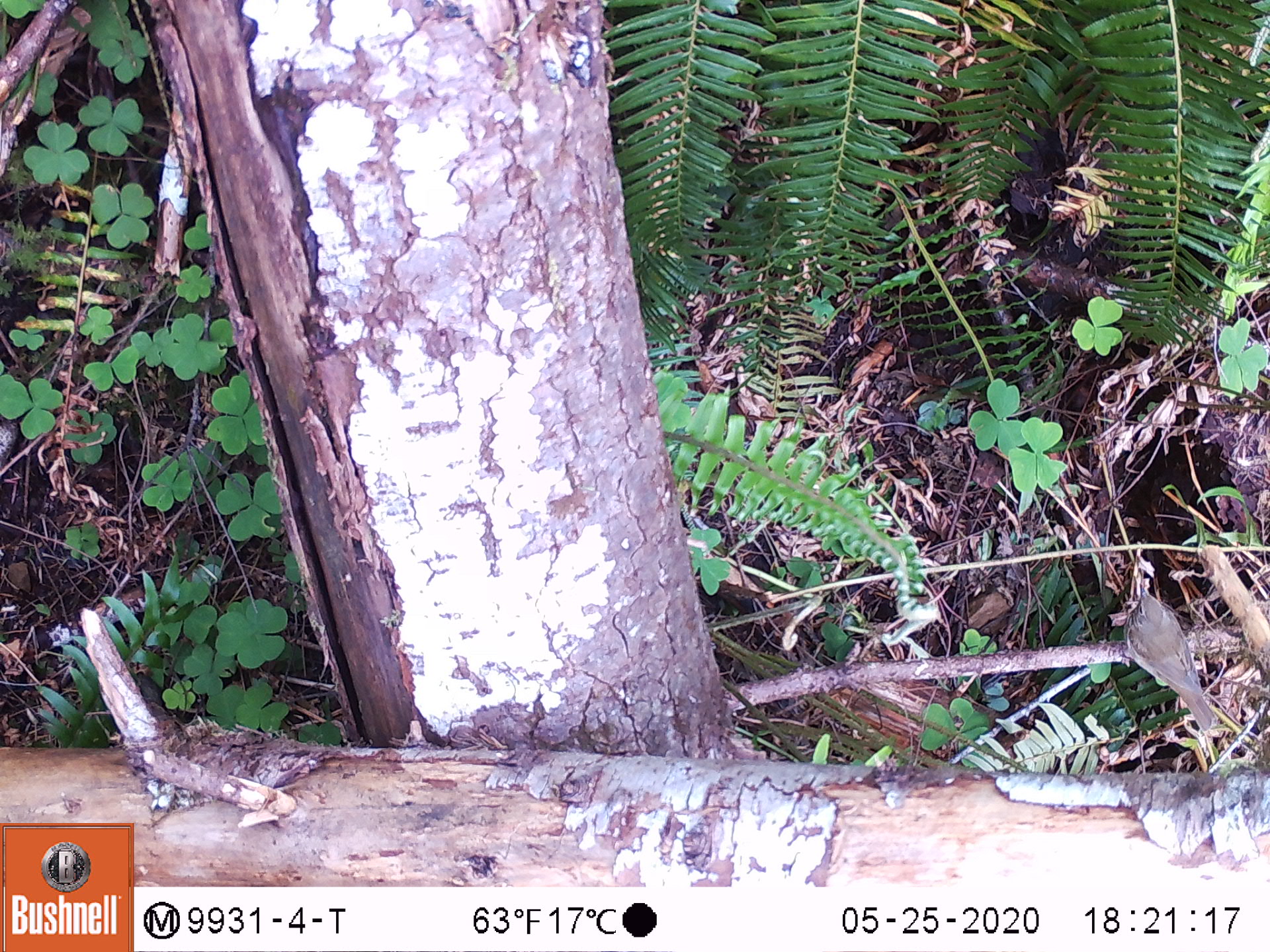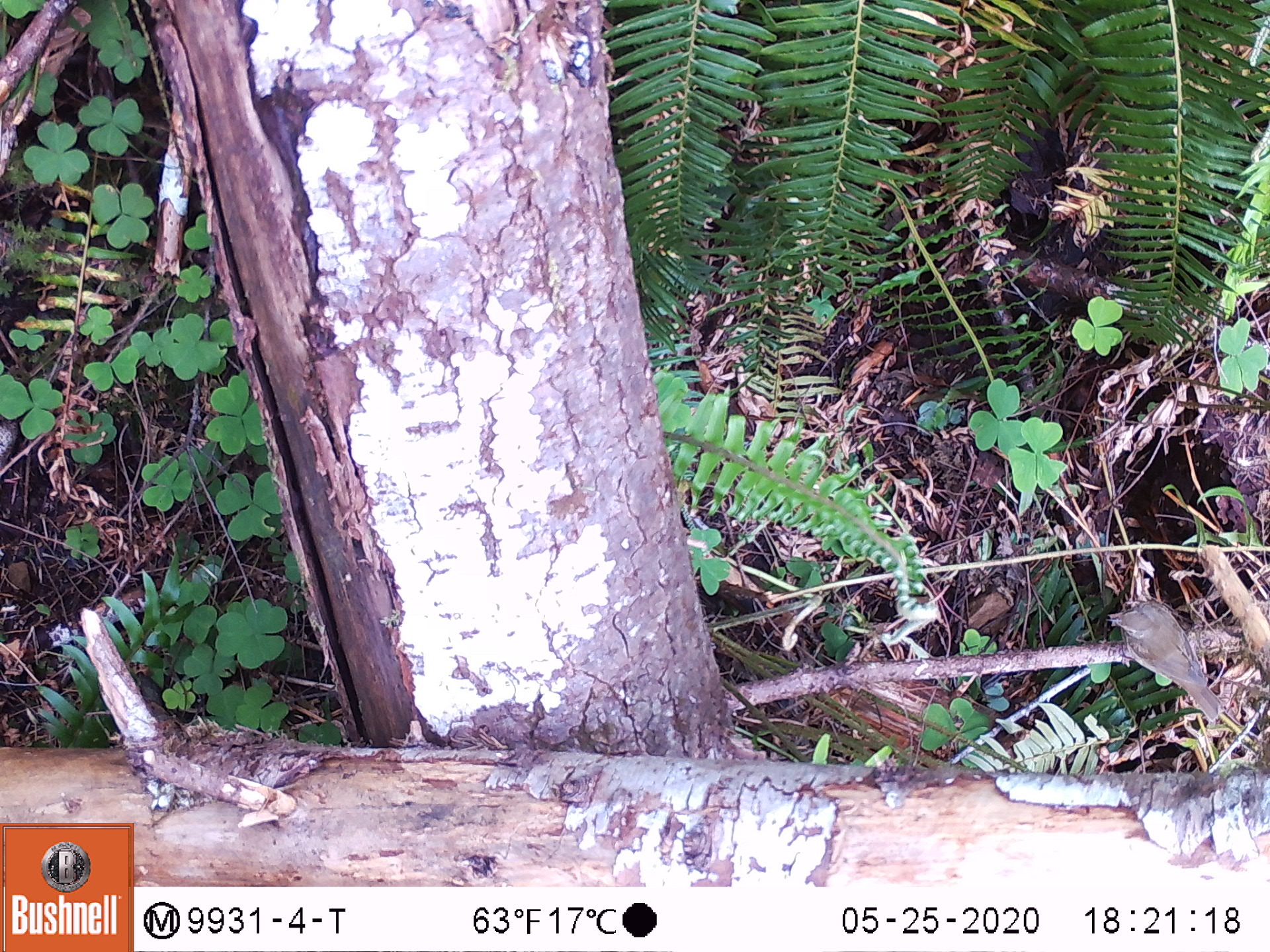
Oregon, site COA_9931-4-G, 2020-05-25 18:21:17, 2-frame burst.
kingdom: Animalia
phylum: Chordata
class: Aves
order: Passeriformes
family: Turdidae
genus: Catharus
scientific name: Catharus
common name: brown thrushes and nightingale-thrushes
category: catharus species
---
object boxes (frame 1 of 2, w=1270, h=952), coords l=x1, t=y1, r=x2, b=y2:
catharus species: l=1094, t=562, r=1227, b=745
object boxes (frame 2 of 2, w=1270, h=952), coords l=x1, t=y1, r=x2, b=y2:
catharus species: l=1098, t=583, r=1227, b=735